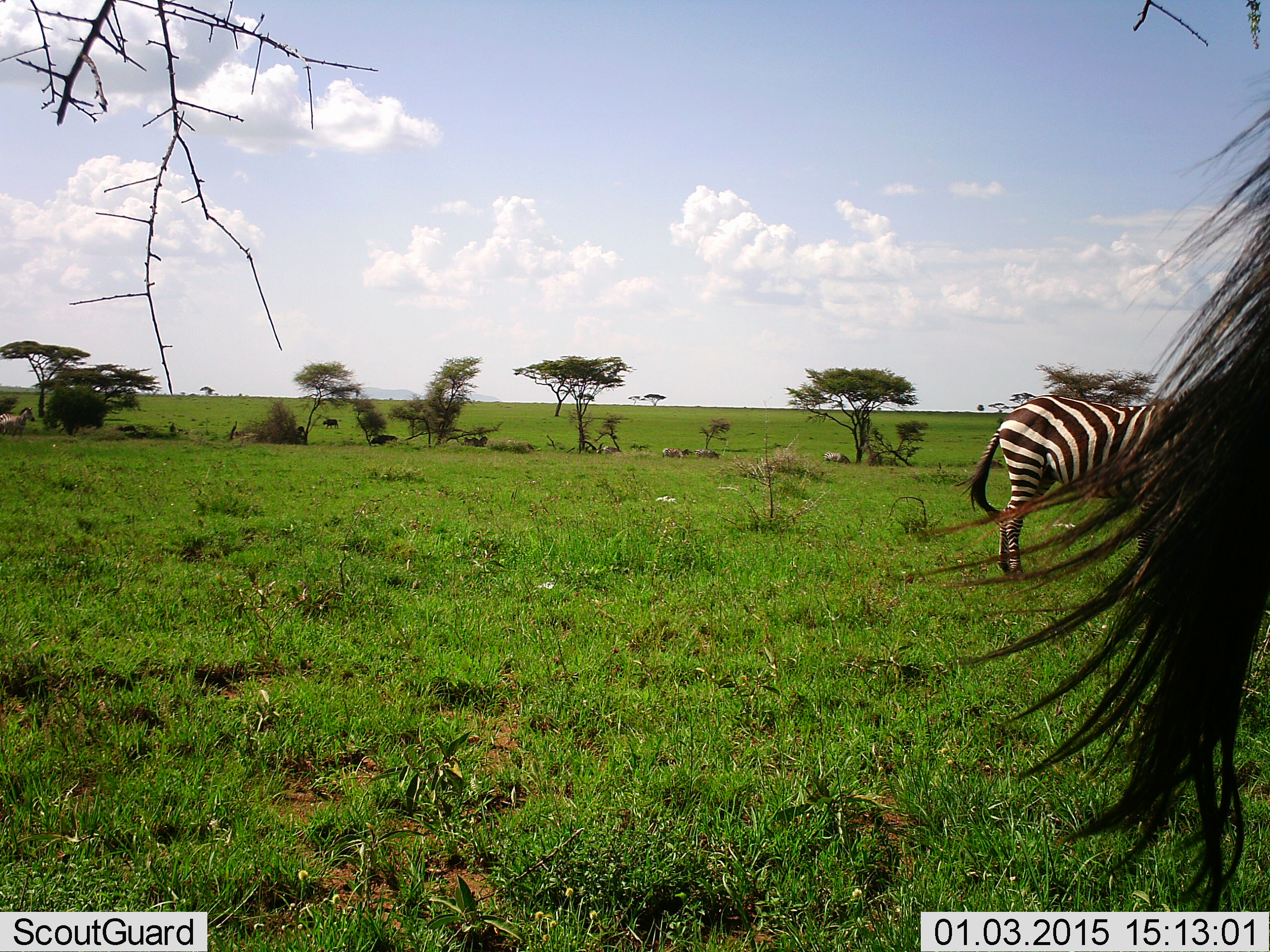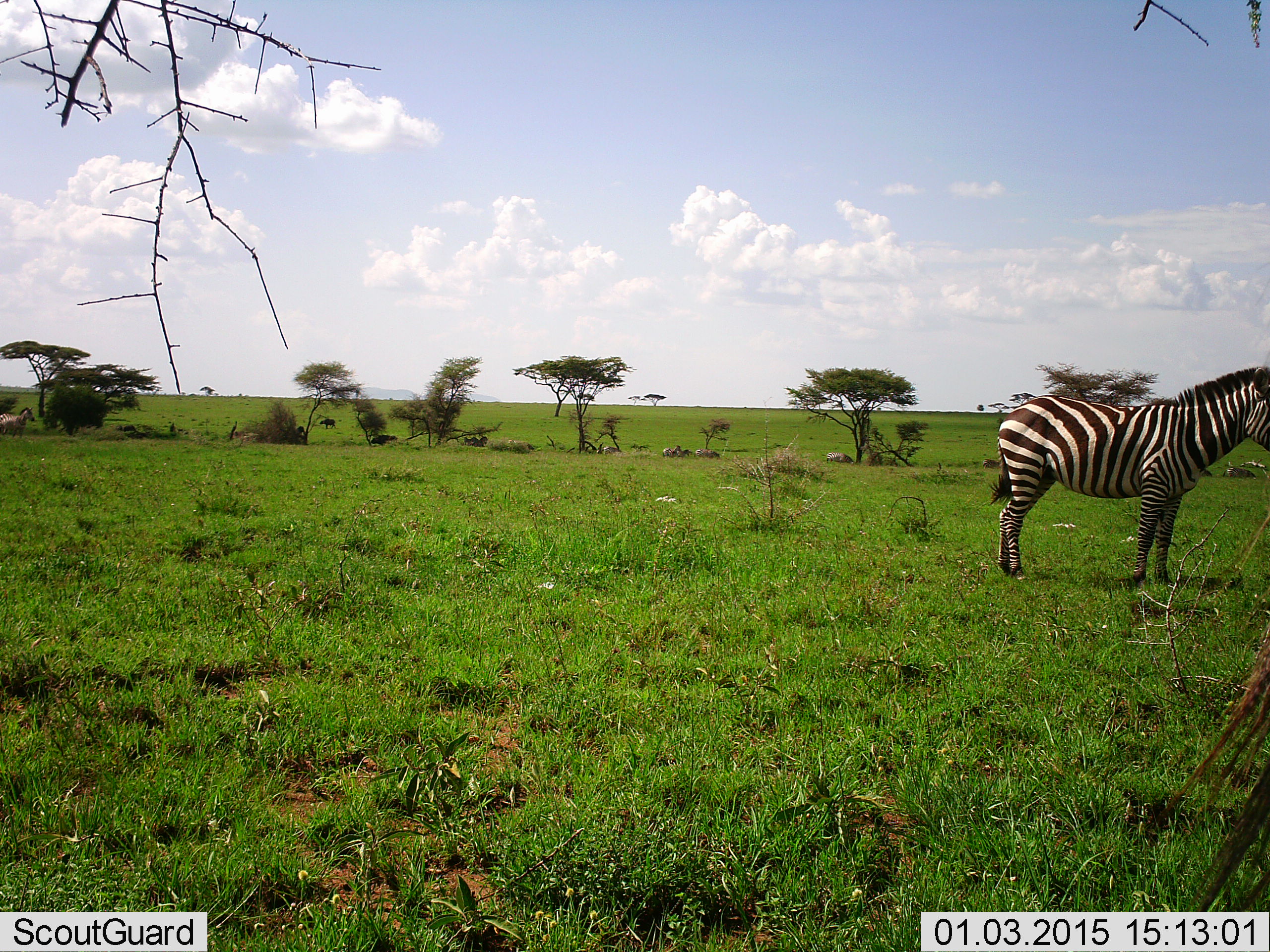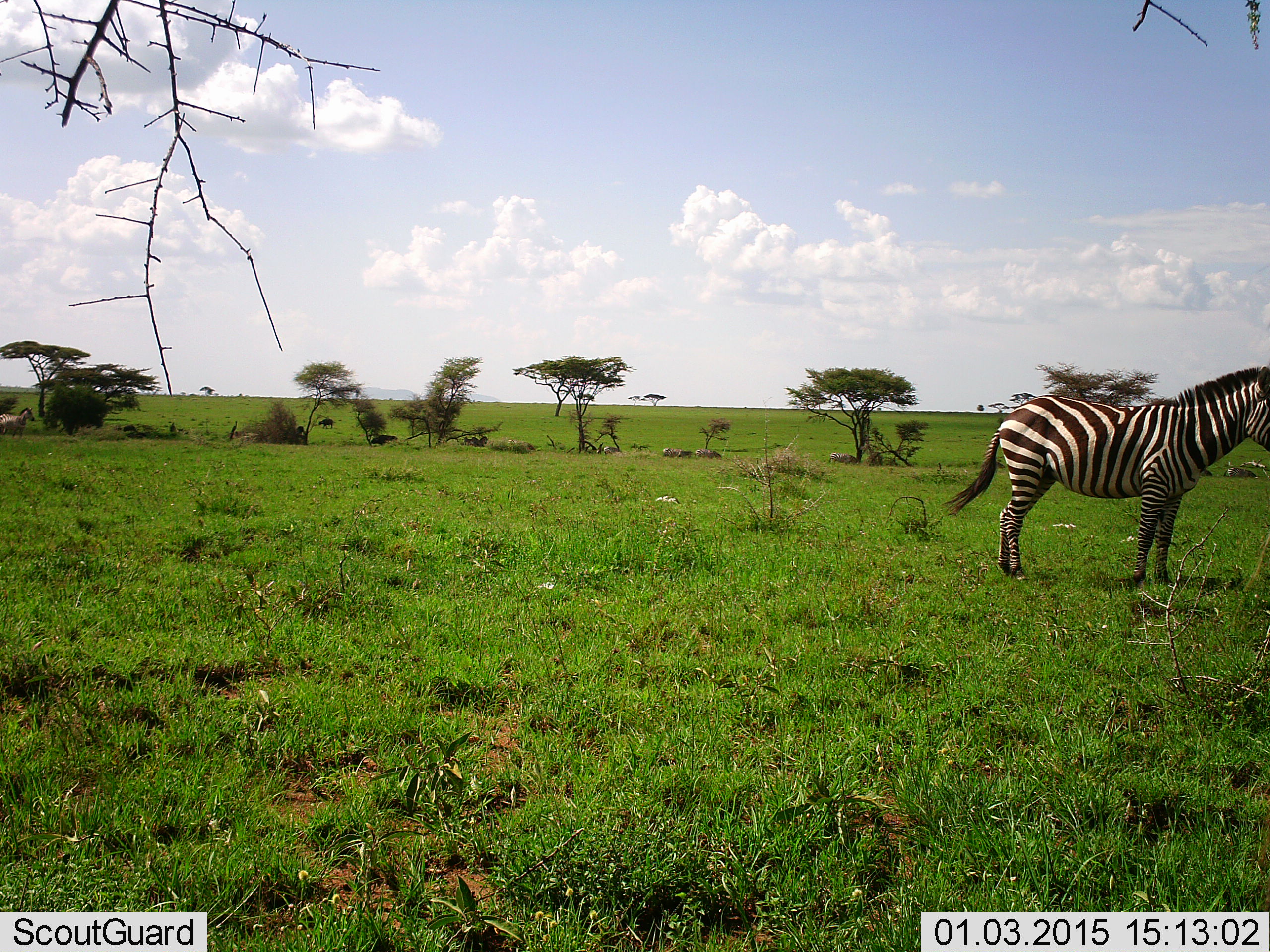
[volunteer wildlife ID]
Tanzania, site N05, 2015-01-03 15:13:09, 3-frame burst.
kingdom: Animalia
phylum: Chordata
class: Mammalia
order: Perissodactyla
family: Equidae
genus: Equus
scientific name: Equus quagga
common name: plains zebra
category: zebra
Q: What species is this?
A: Zebra (plains zebra) (Equus quagga).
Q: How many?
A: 5.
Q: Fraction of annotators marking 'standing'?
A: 93%.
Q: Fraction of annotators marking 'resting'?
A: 21%.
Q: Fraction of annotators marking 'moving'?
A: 14%.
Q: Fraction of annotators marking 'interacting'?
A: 0%.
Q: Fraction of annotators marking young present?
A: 0%.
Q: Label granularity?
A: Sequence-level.